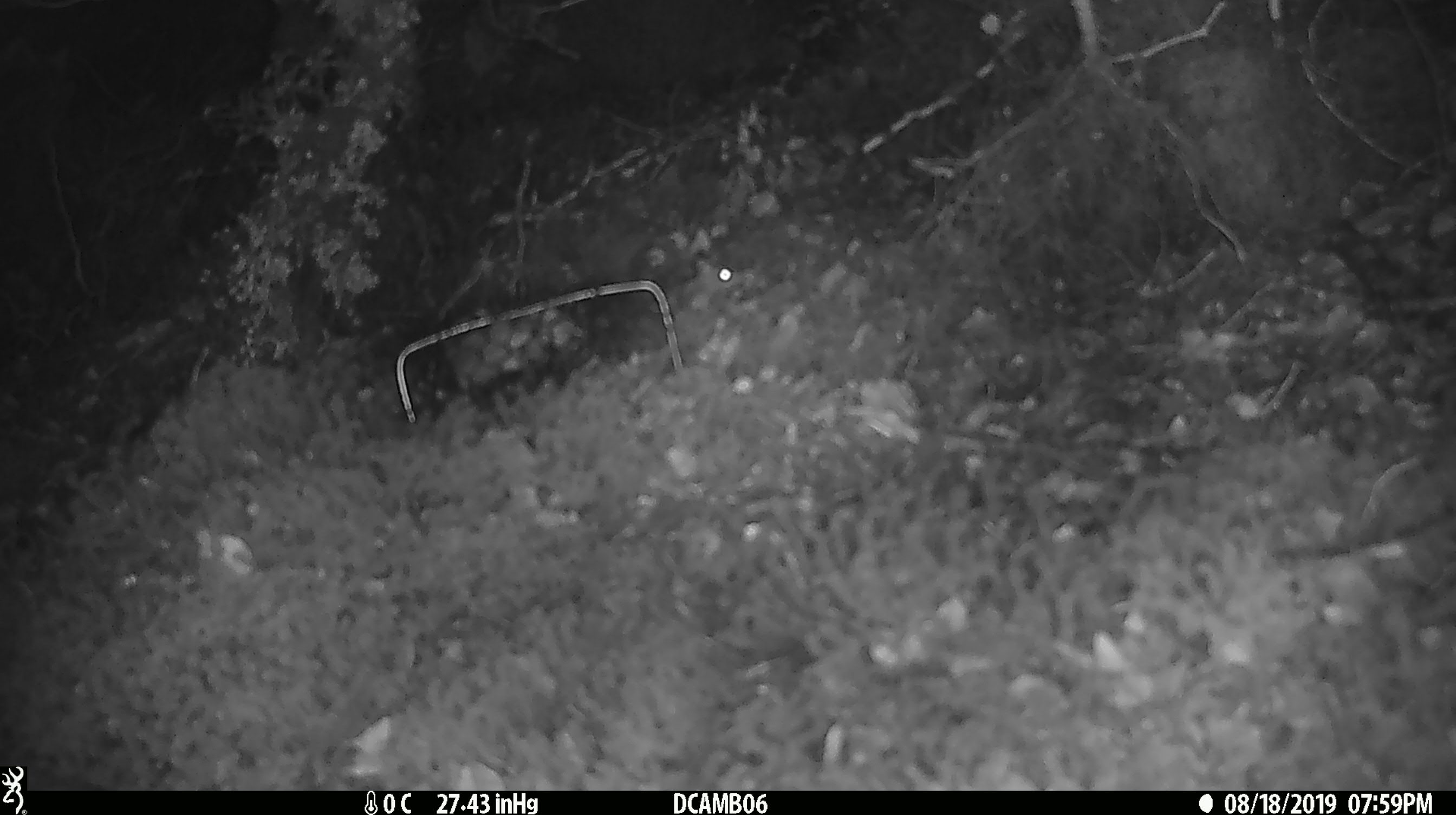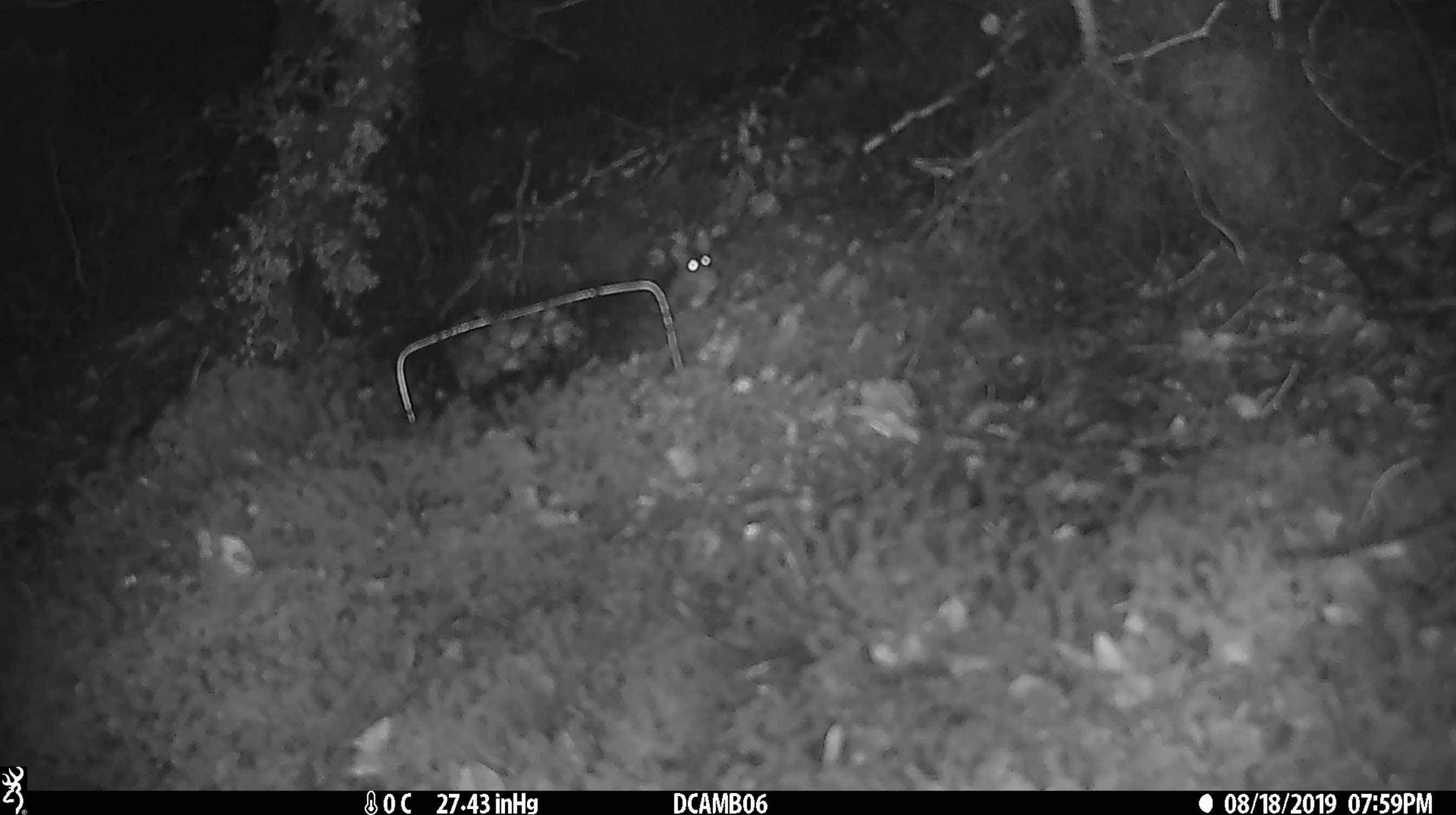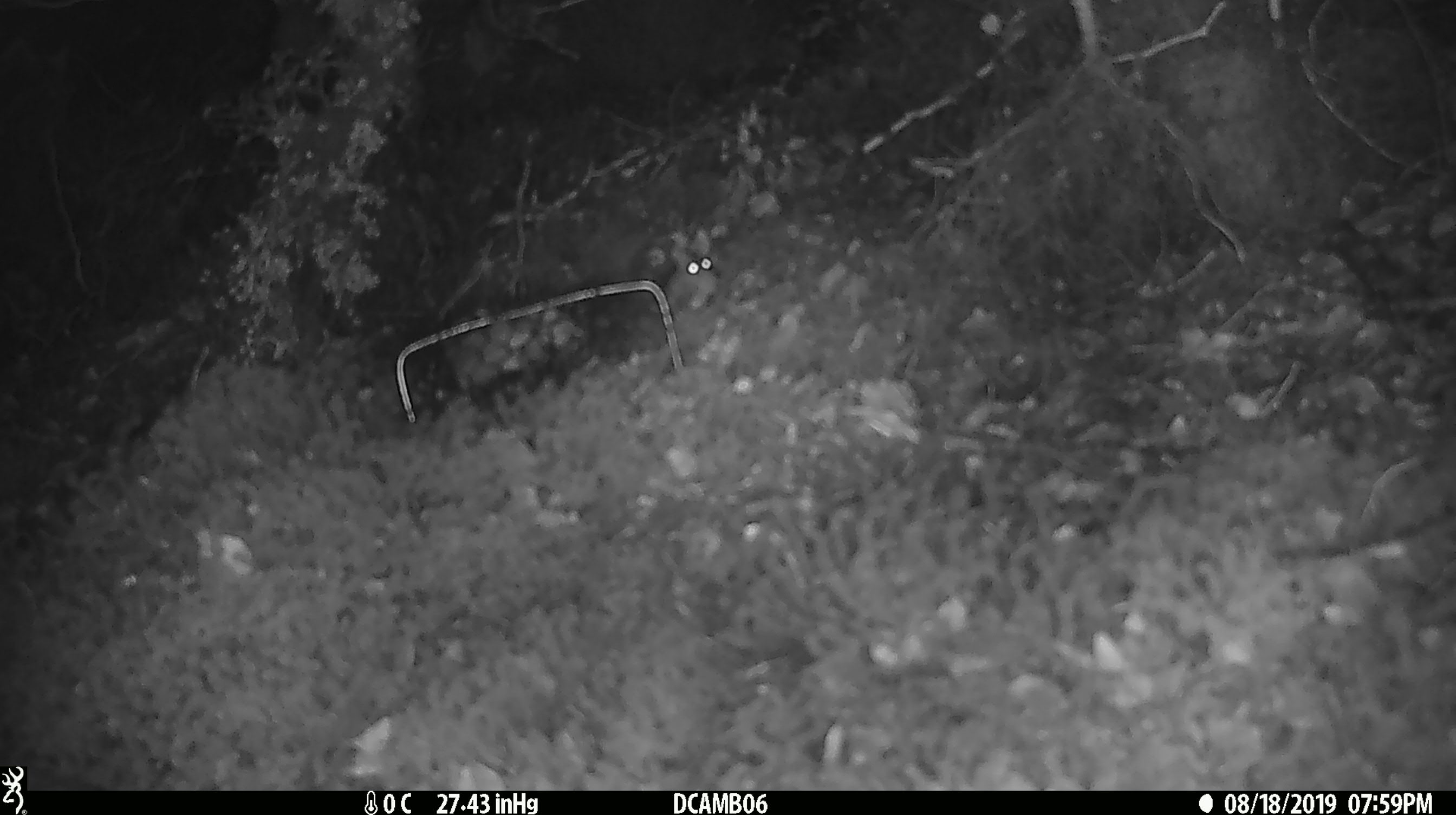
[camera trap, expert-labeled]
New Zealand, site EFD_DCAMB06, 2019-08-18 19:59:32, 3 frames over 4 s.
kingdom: Animalia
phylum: Chordata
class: Mammalia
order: Rodentia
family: Muridae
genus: Mus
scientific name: Mus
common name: mouse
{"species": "mouse (Mus)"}